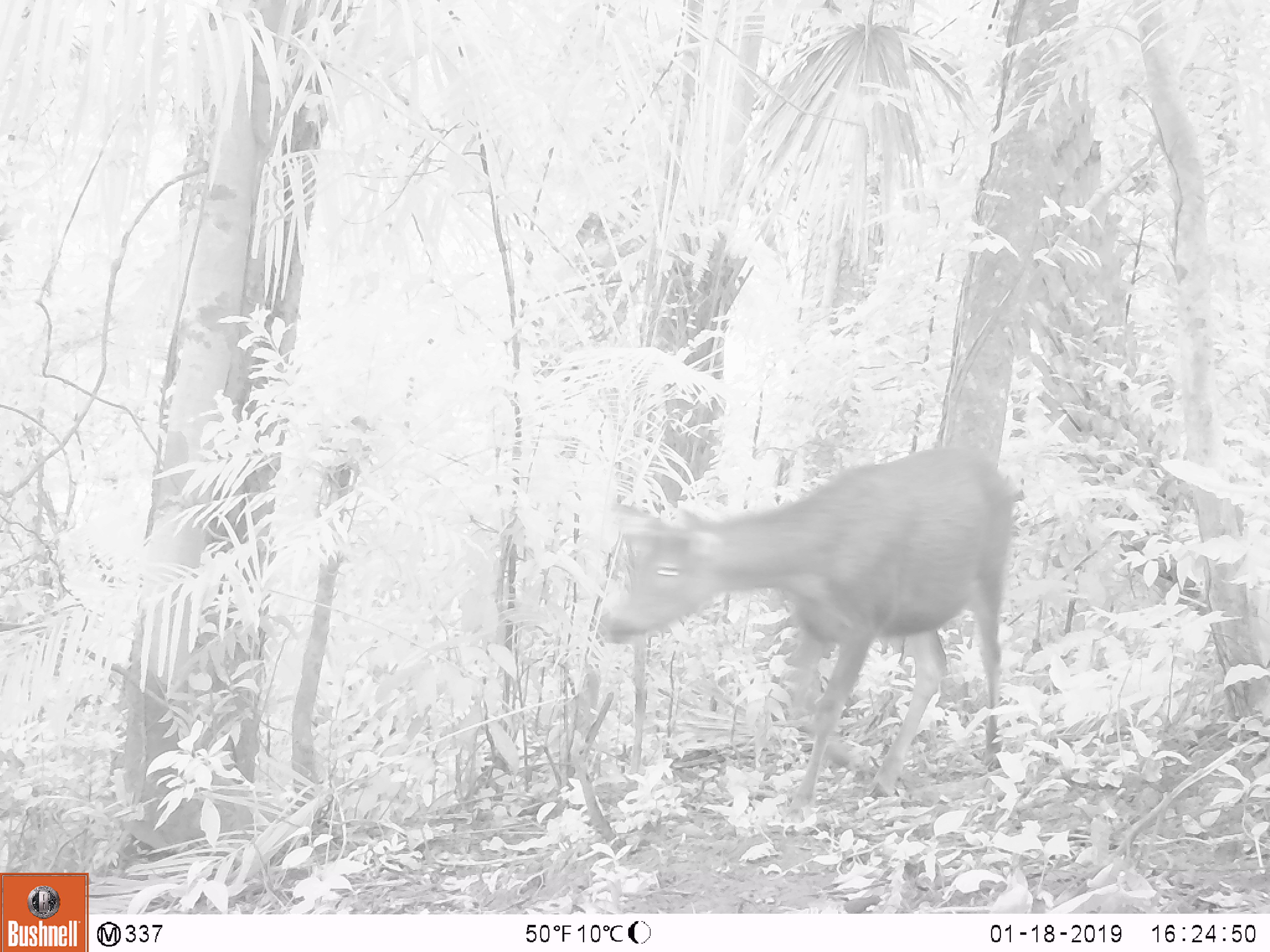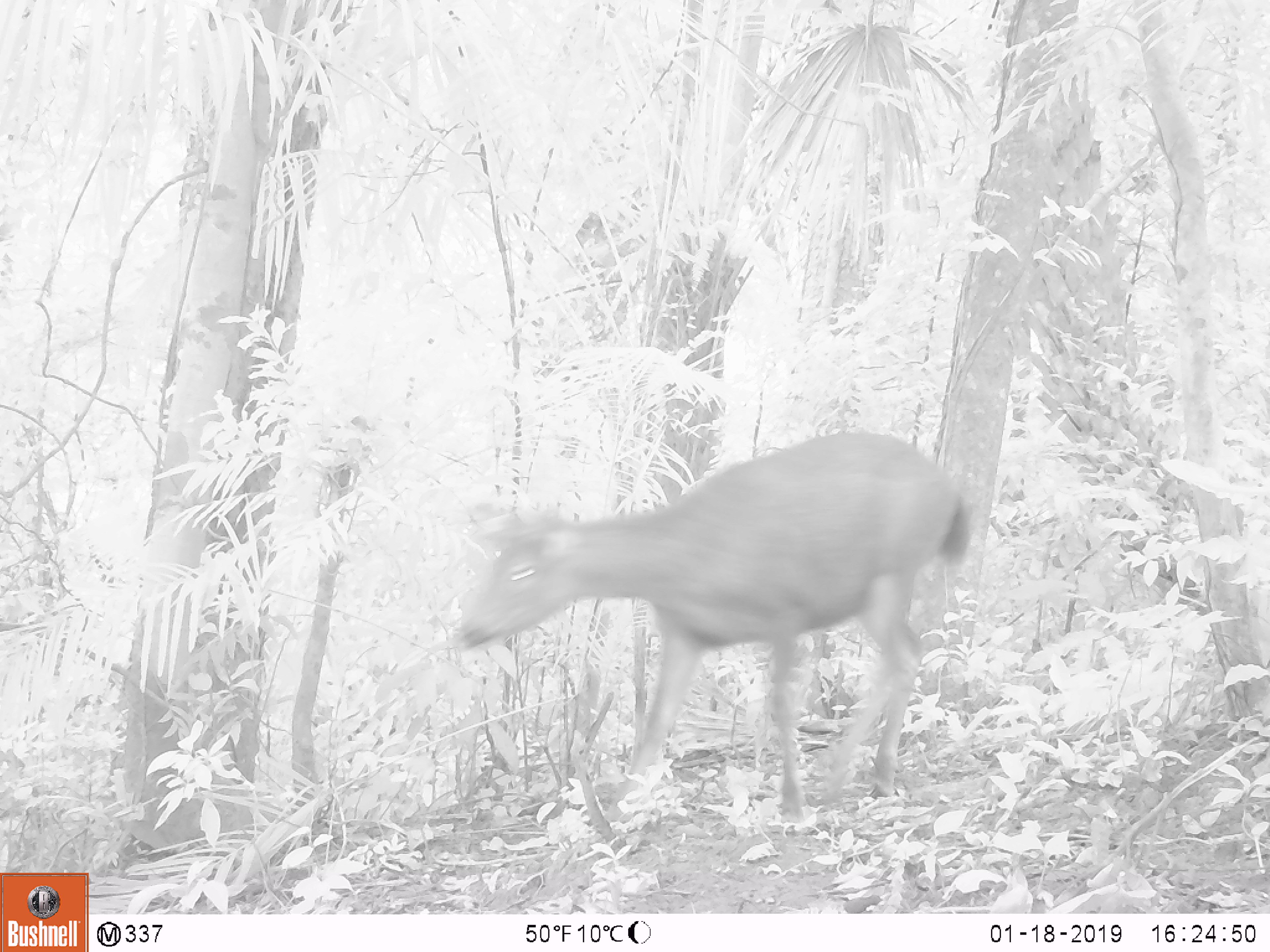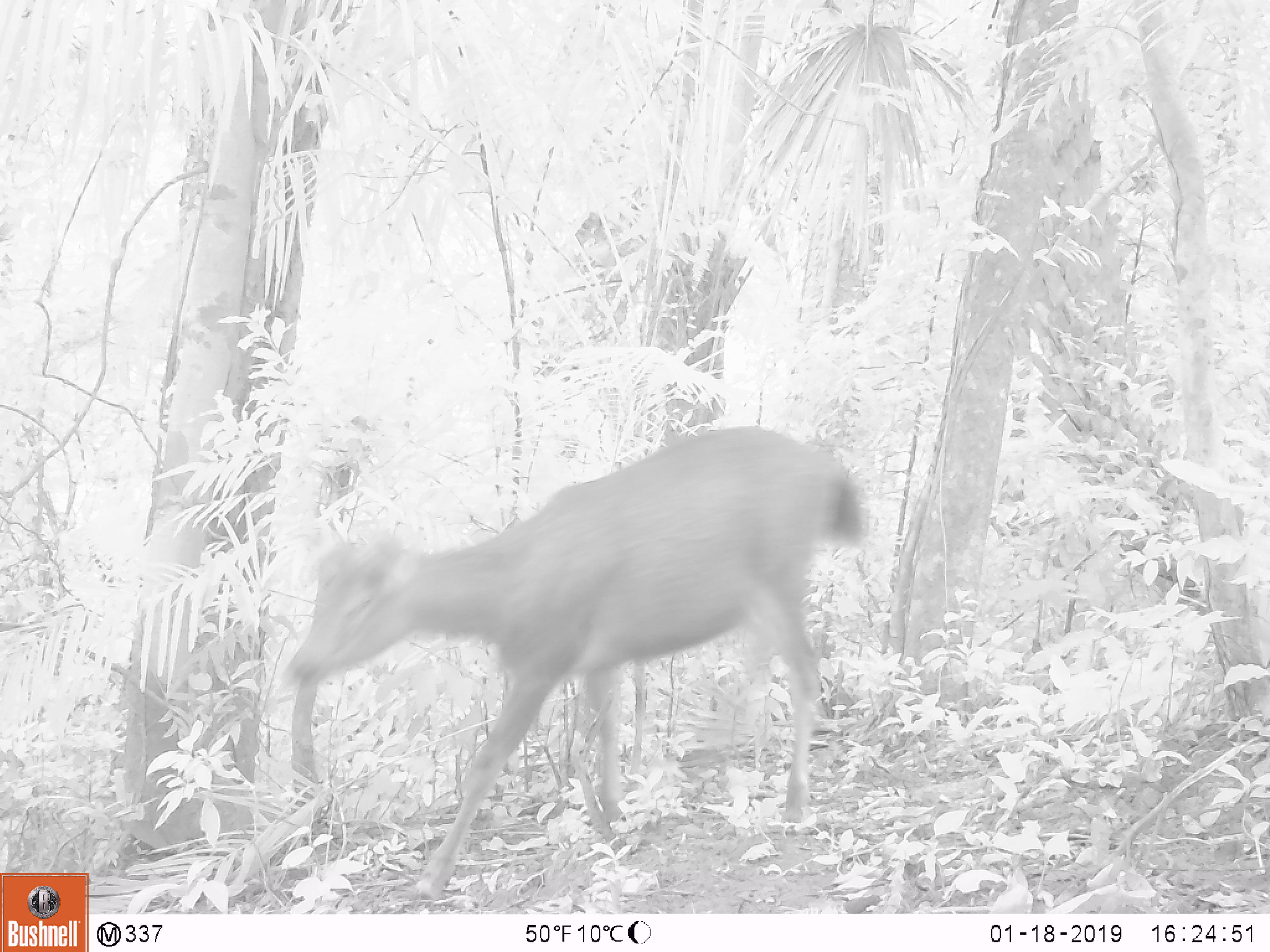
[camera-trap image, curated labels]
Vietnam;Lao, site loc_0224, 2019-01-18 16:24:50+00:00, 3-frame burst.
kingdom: Animalia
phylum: Chordata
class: Mammalia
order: Artiodactyla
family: Cervidae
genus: Rusa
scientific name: Rusa unicolor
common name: sambar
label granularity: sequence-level